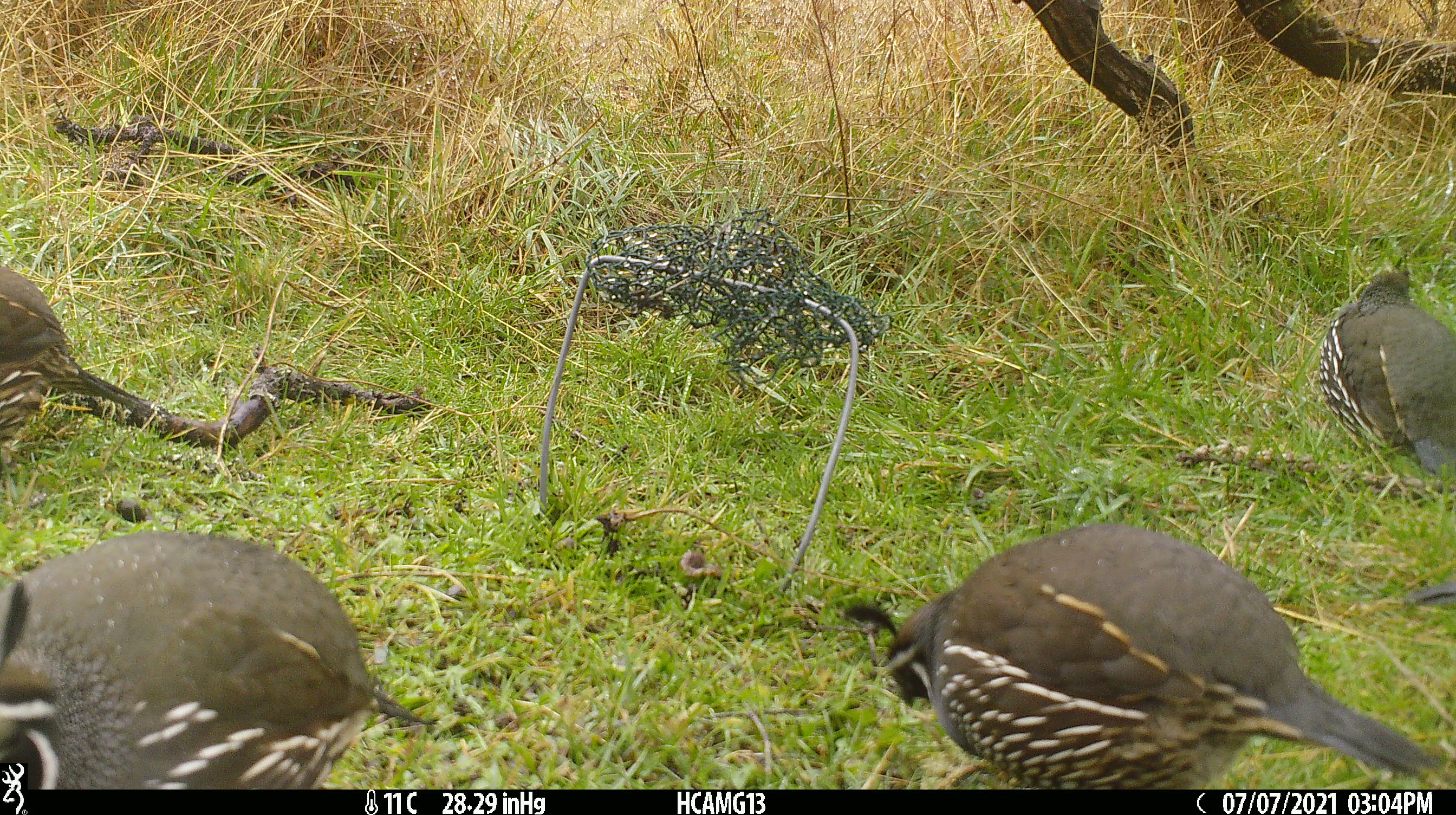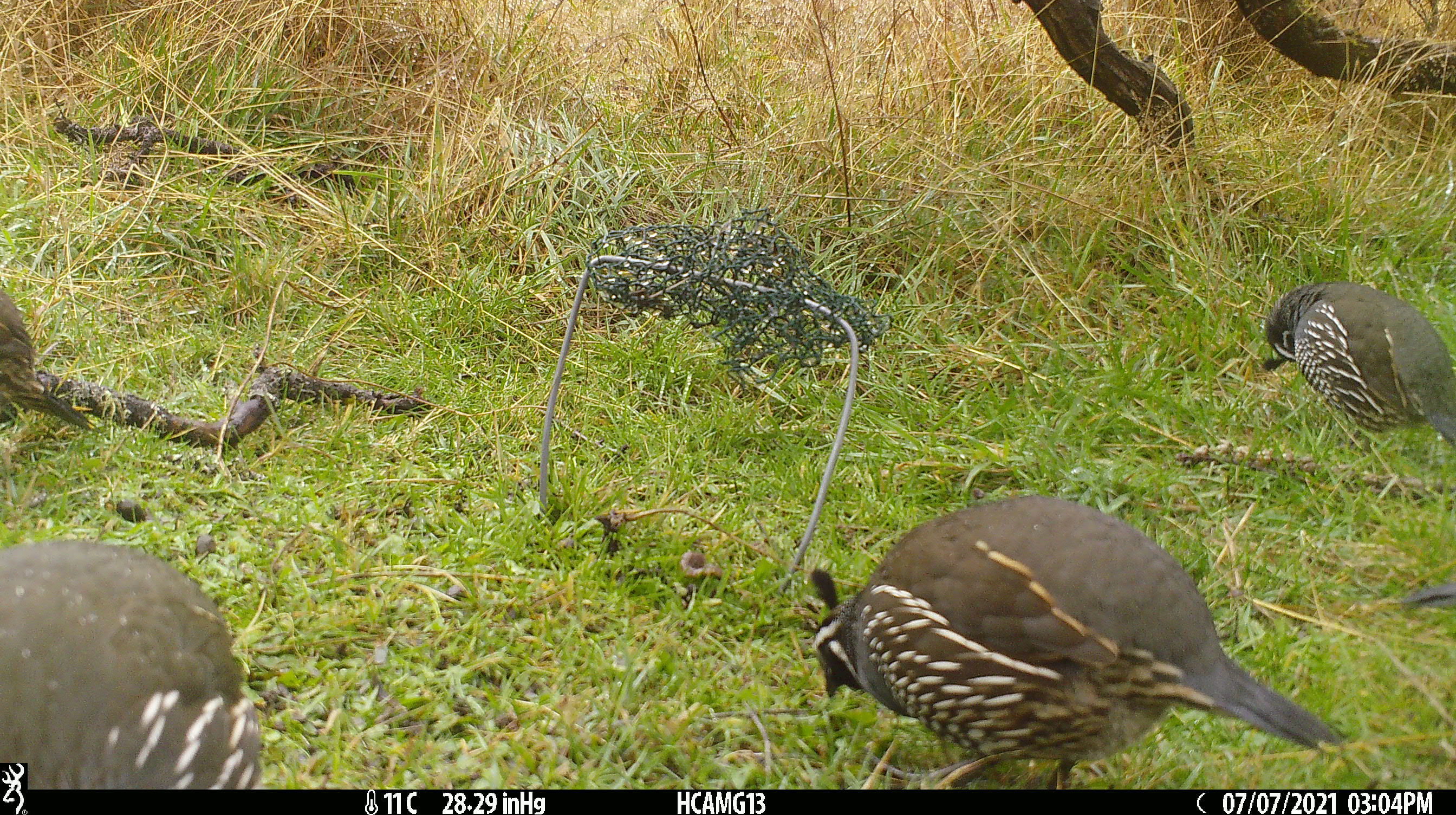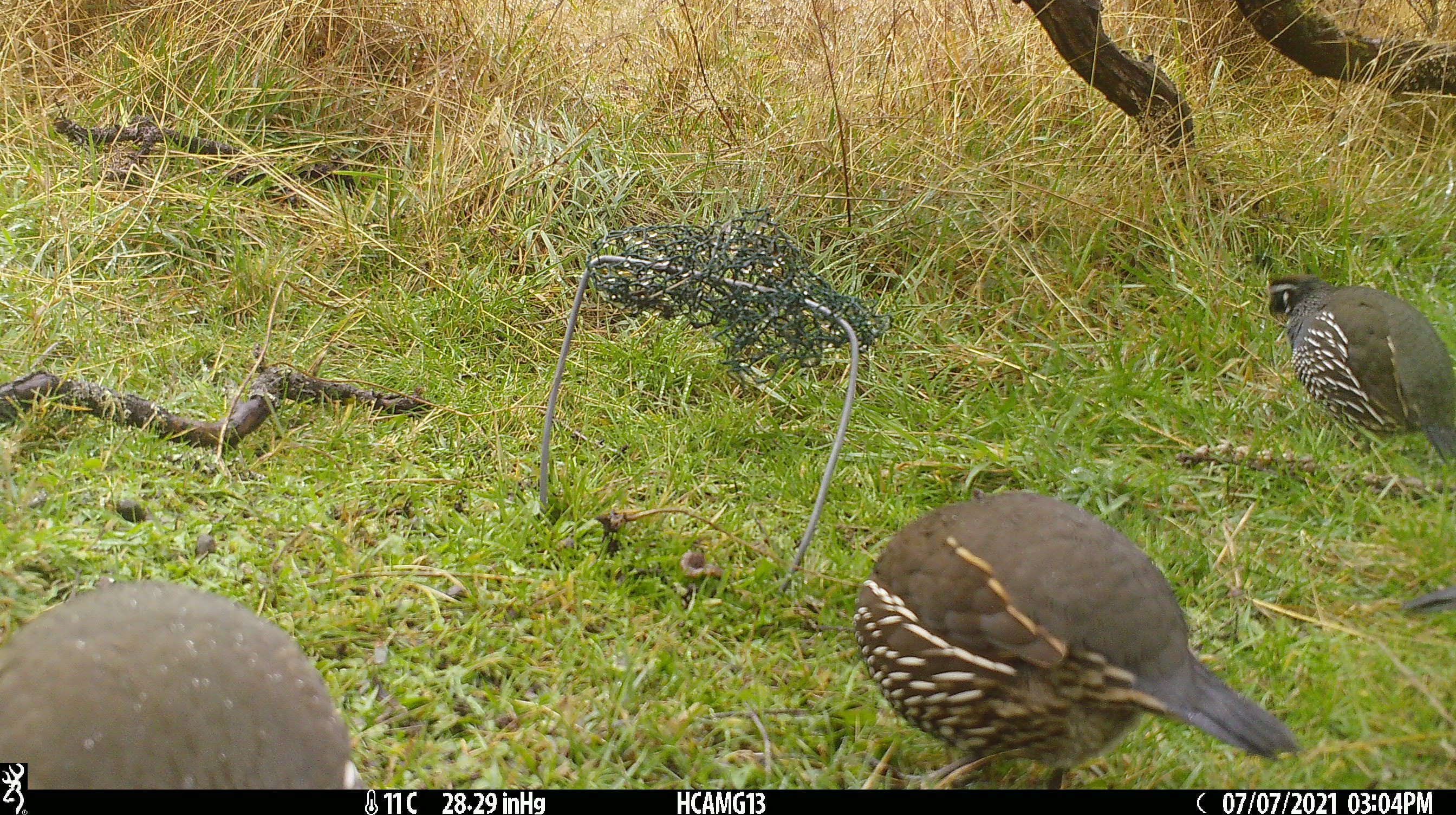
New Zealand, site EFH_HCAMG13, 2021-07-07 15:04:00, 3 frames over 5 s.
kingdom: Animalia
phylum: Chordata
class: Aves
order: Galliformes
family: Odontophoridae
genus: Callipepla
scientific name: Callipepla californica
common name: california quail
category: quail california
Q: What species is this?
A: Quail california (california quail) (Callipepla californica).